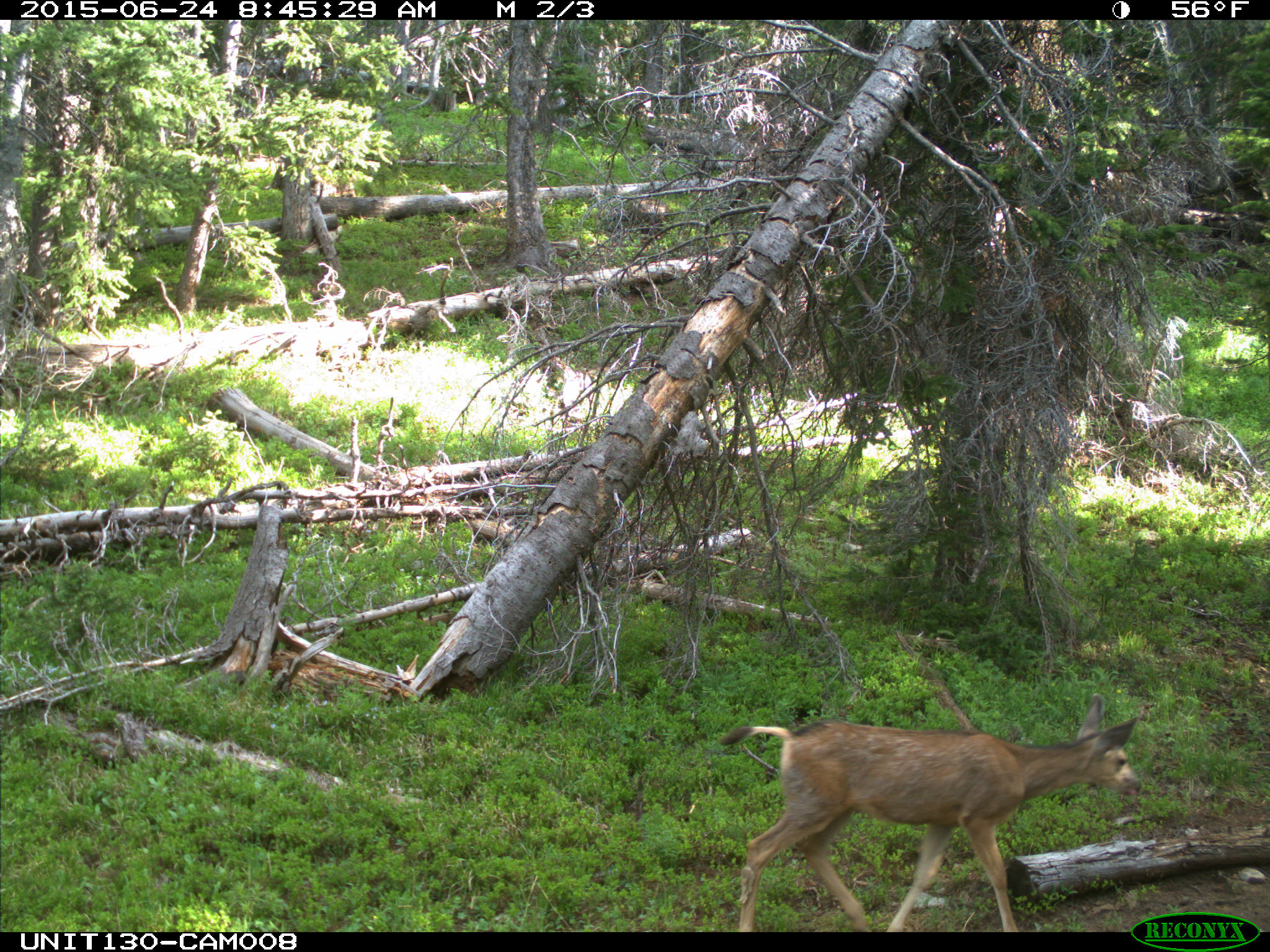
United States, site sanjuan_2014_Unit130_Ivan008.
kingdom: Animalia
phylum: Chordata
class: Mammalia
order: Artiodactyla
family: Cervidae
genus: Odocoileus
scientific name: Odocoileus hemionus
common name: mule deer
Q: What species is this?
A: Odocoileus hemionus (mule deer).